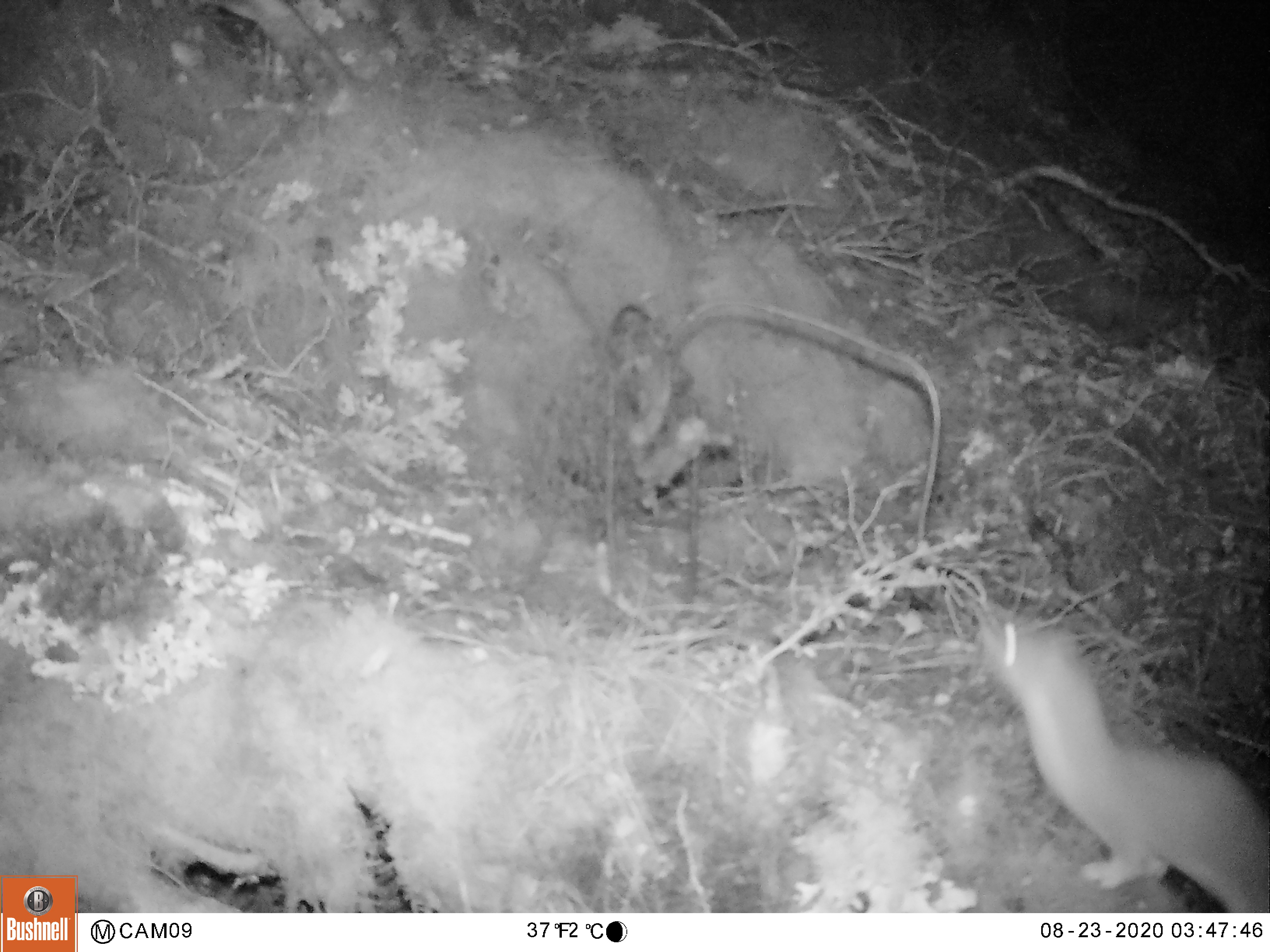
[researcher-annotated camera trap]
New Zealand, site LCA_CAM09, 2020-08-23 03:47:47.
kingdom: Animalia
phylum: Chordata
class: Mammalia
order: Carnivora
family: Mustelidae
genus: Mustela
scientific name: Mustela erminea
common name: stoat